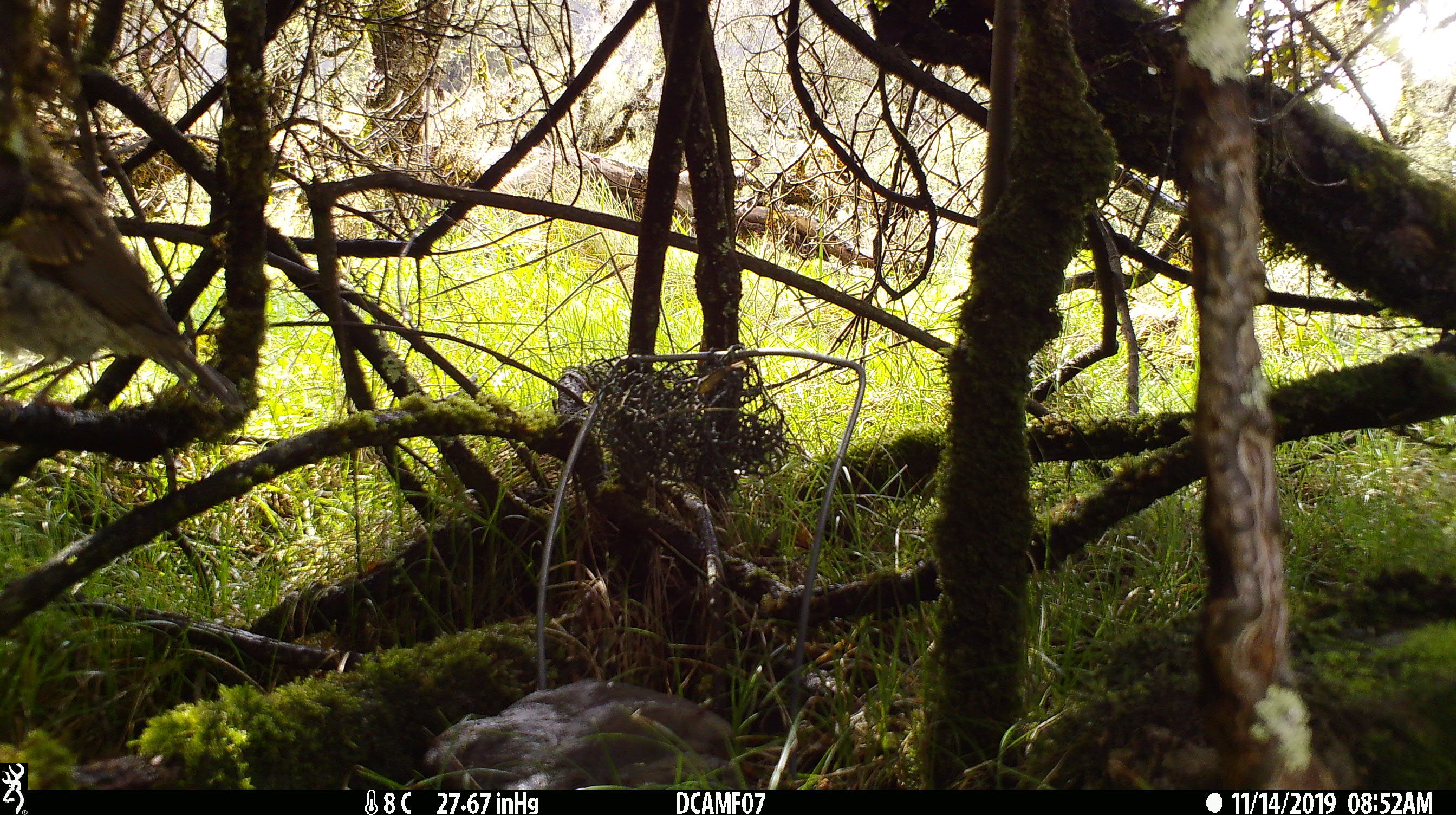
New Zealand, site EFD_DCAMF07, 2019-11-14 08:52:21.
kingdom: Animalia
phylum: Chordata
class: Aves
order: Passeriformes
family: Turdidae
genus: Turdus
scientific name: Turdus philomelos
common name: song thrush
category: thrush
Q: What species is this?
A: Thrush (song thrush) (Turdus philomelos).